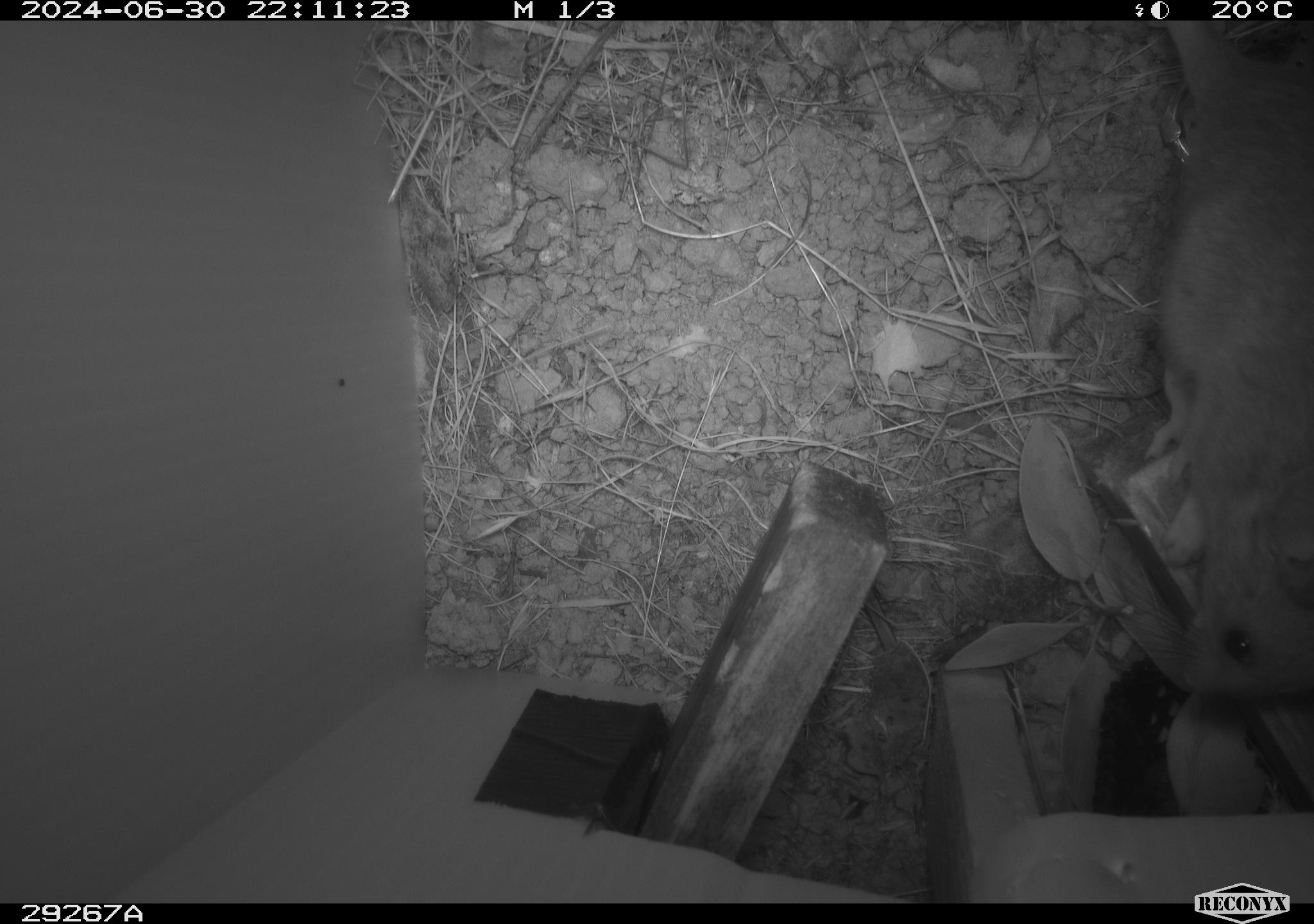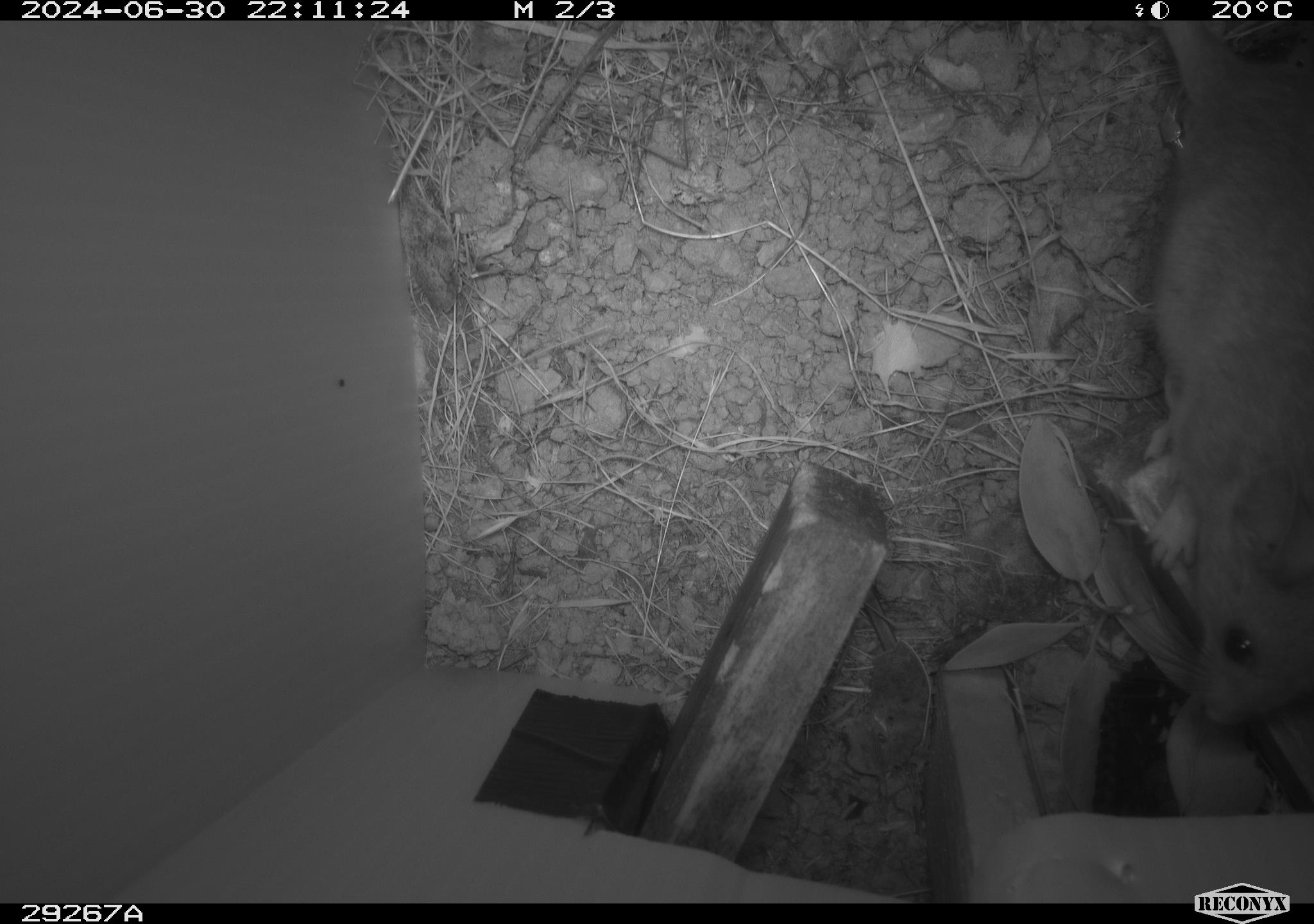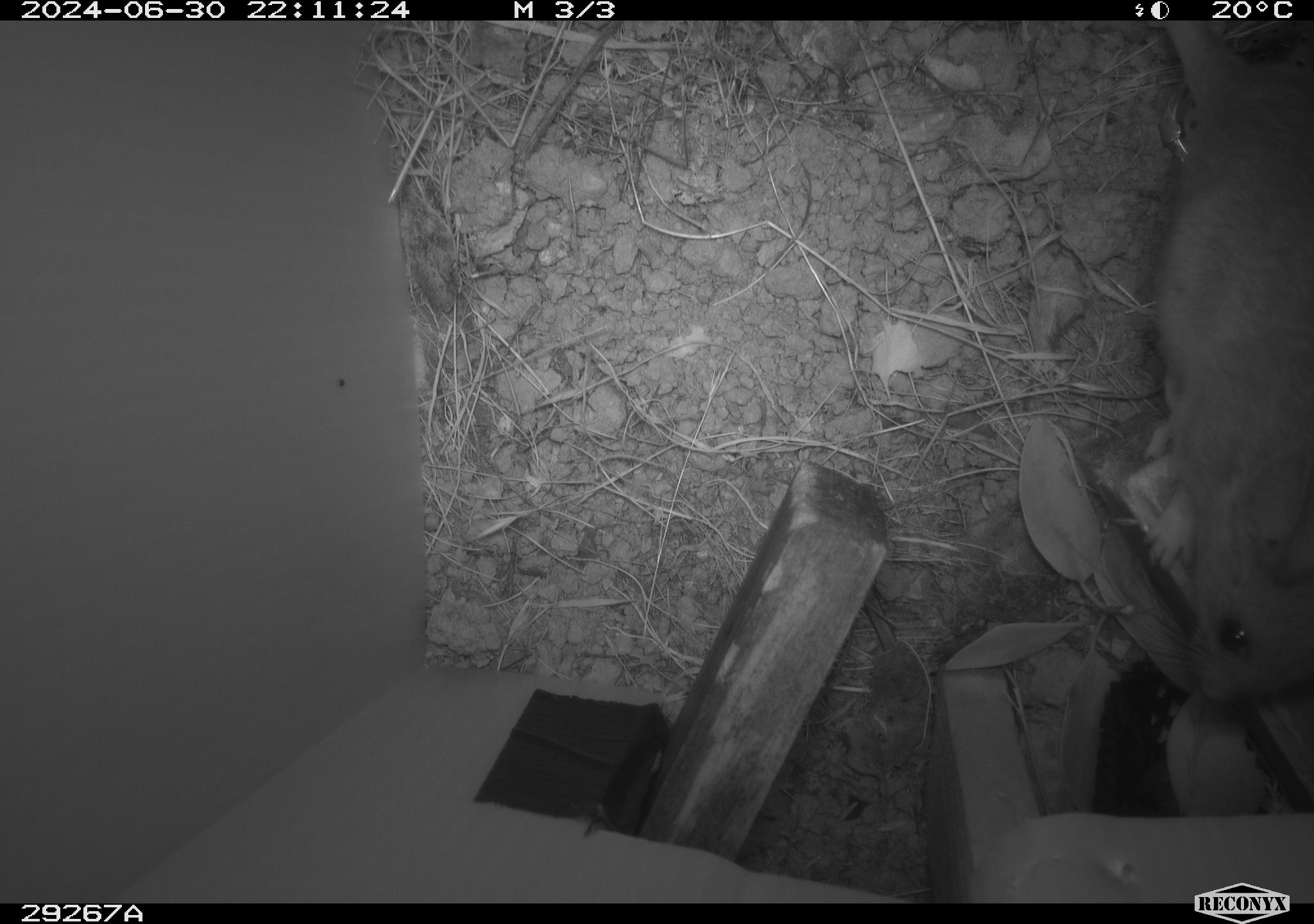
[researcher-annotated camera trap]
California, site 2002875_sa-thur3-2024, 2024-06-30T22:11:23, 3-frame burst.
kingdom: Animalia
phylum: Chordata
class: Mammalia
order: Rodentia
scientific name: Rodentia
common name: rodent